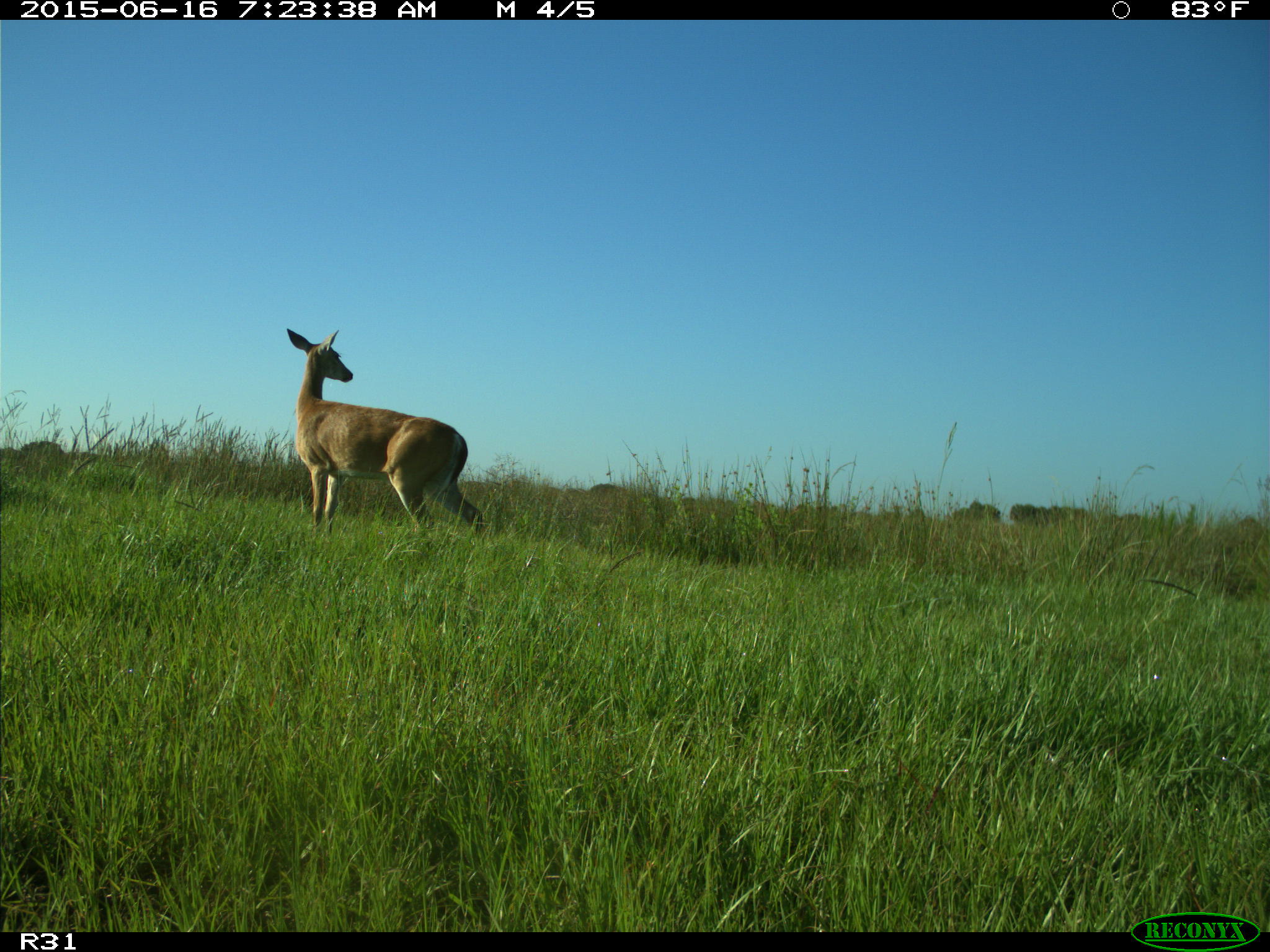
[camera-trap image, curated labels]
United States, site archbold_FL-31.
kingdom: Animalia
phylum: Chordata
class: Mammalia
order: Artiodactyla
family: Cervidae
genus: Odocoileus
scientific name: Odocoileus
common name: deer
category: unidentified deer